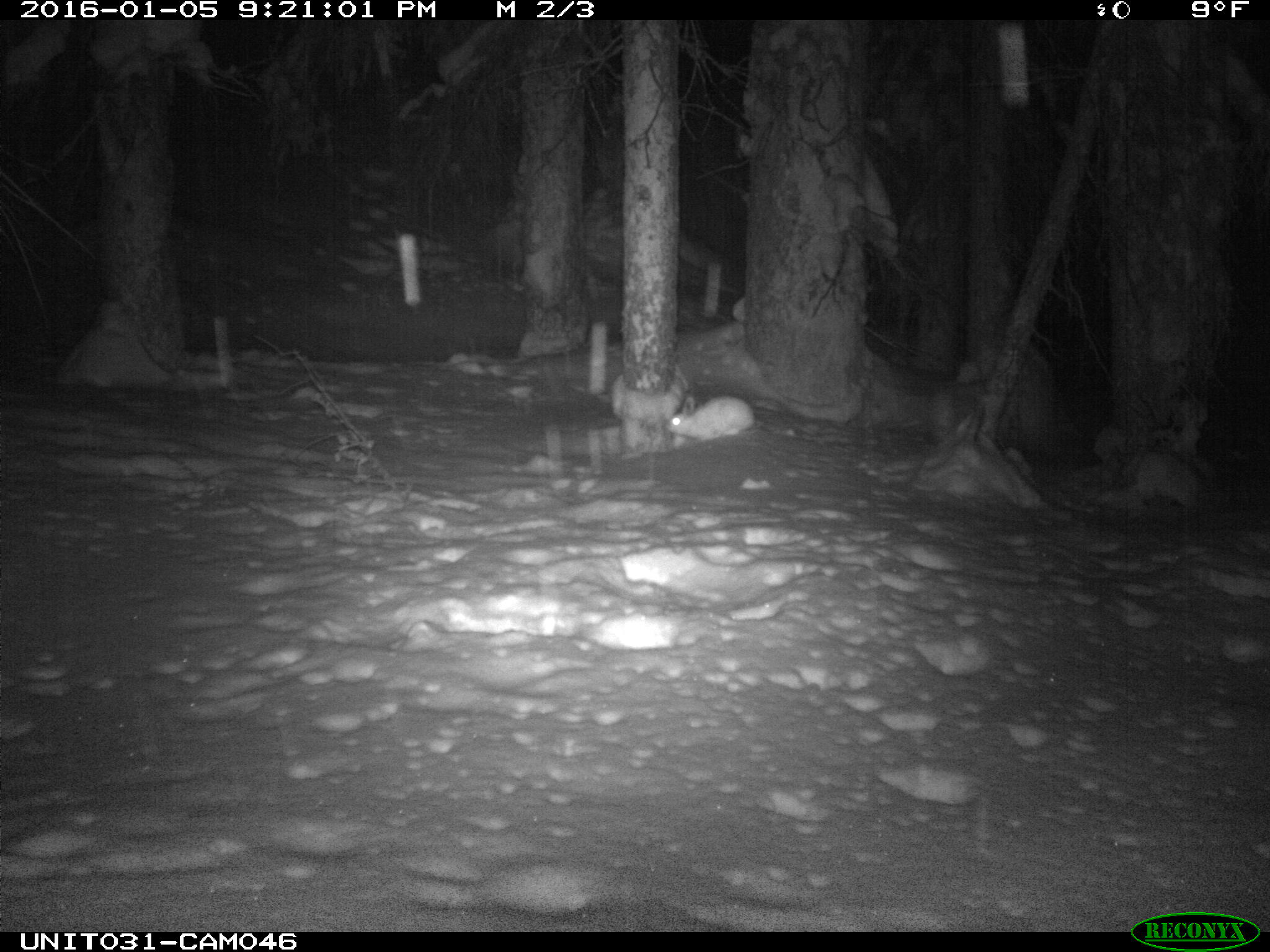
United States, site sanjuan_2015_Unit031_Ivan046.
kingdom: Animalia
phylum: Chordata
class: Mammalia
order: Lagomorpha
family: Leporidae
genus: Lepus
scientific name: Lepus americanus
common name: snowshoe hare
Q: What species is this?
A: Lepus americanus (snowshoe hare).